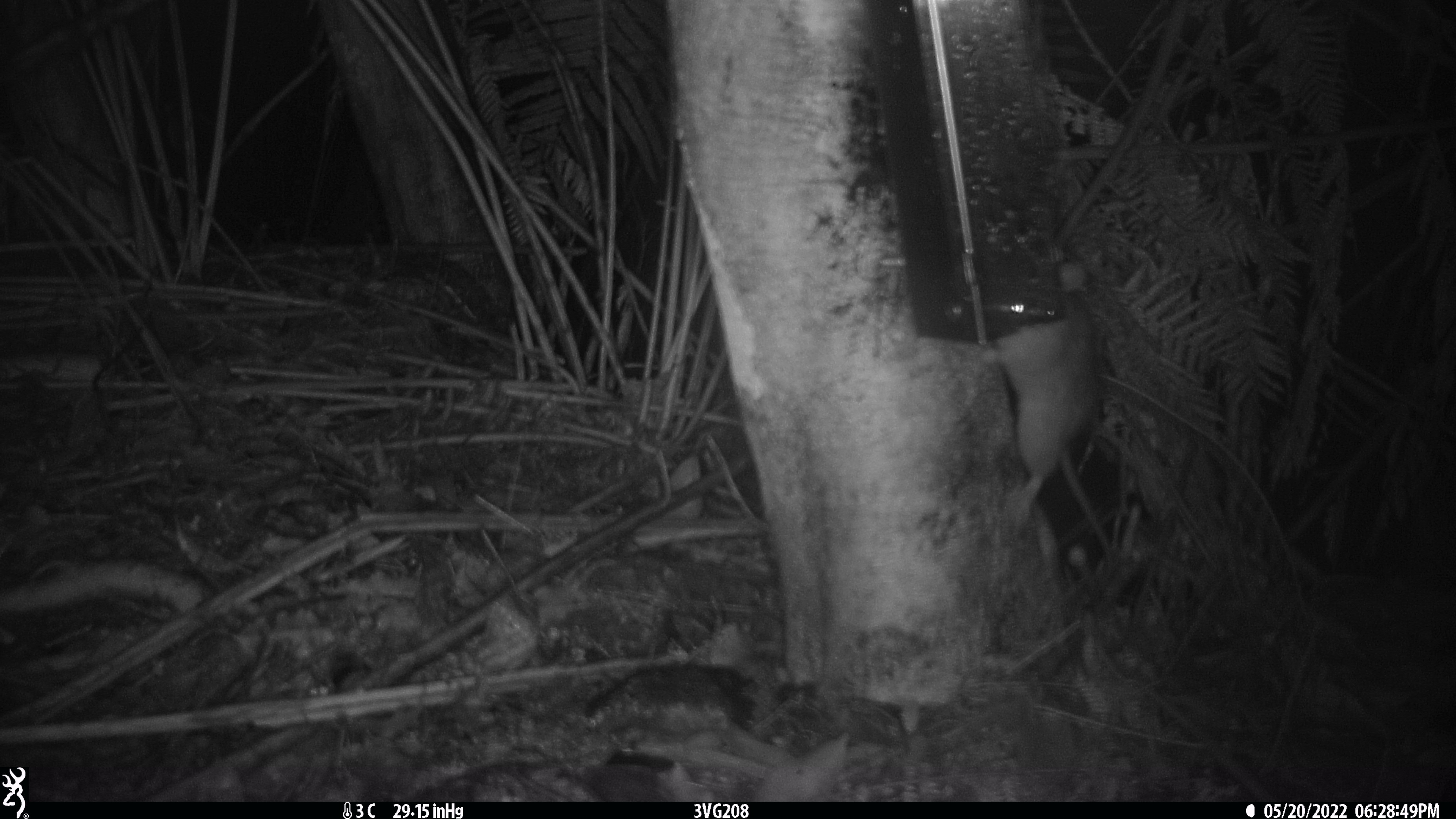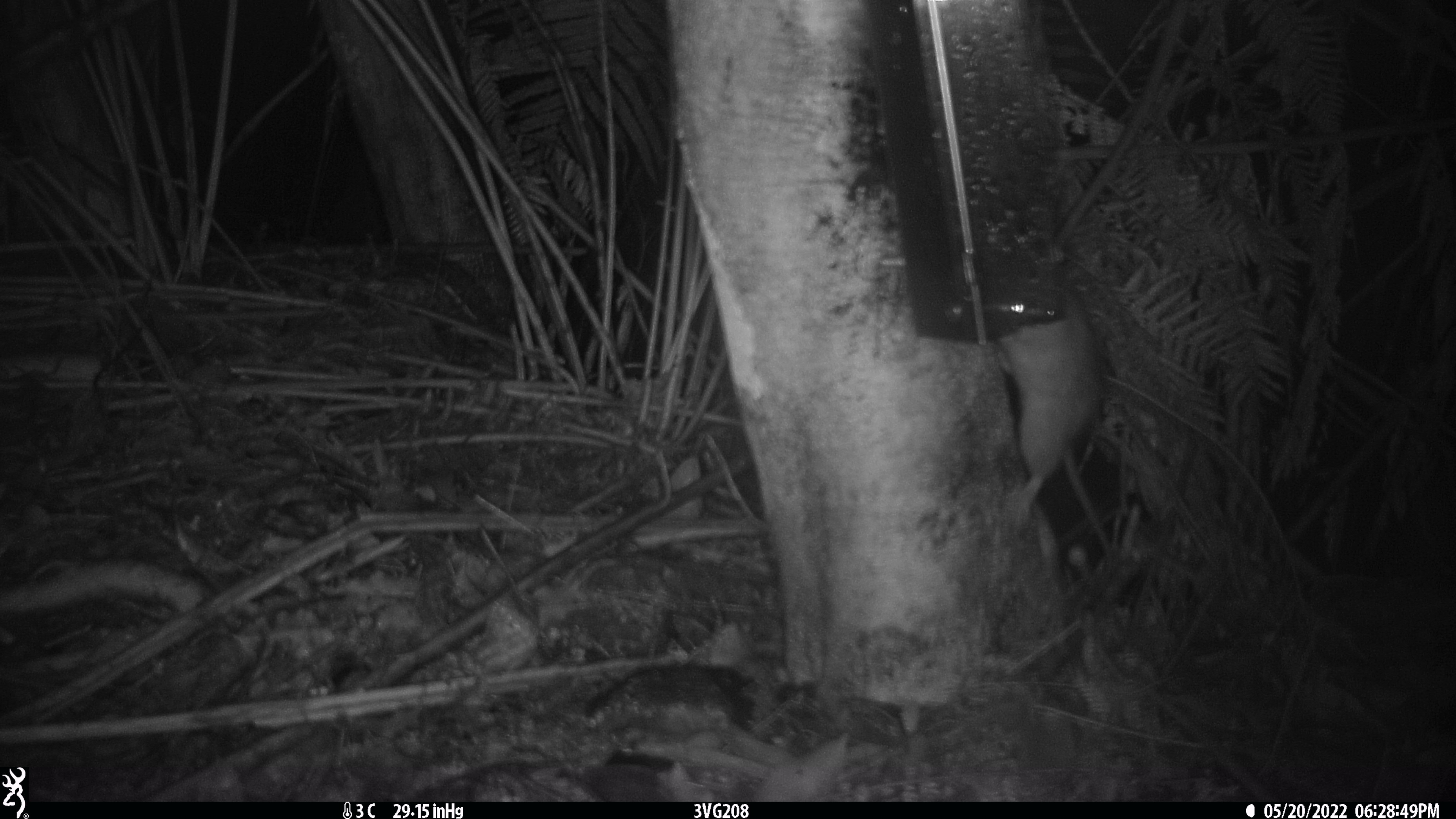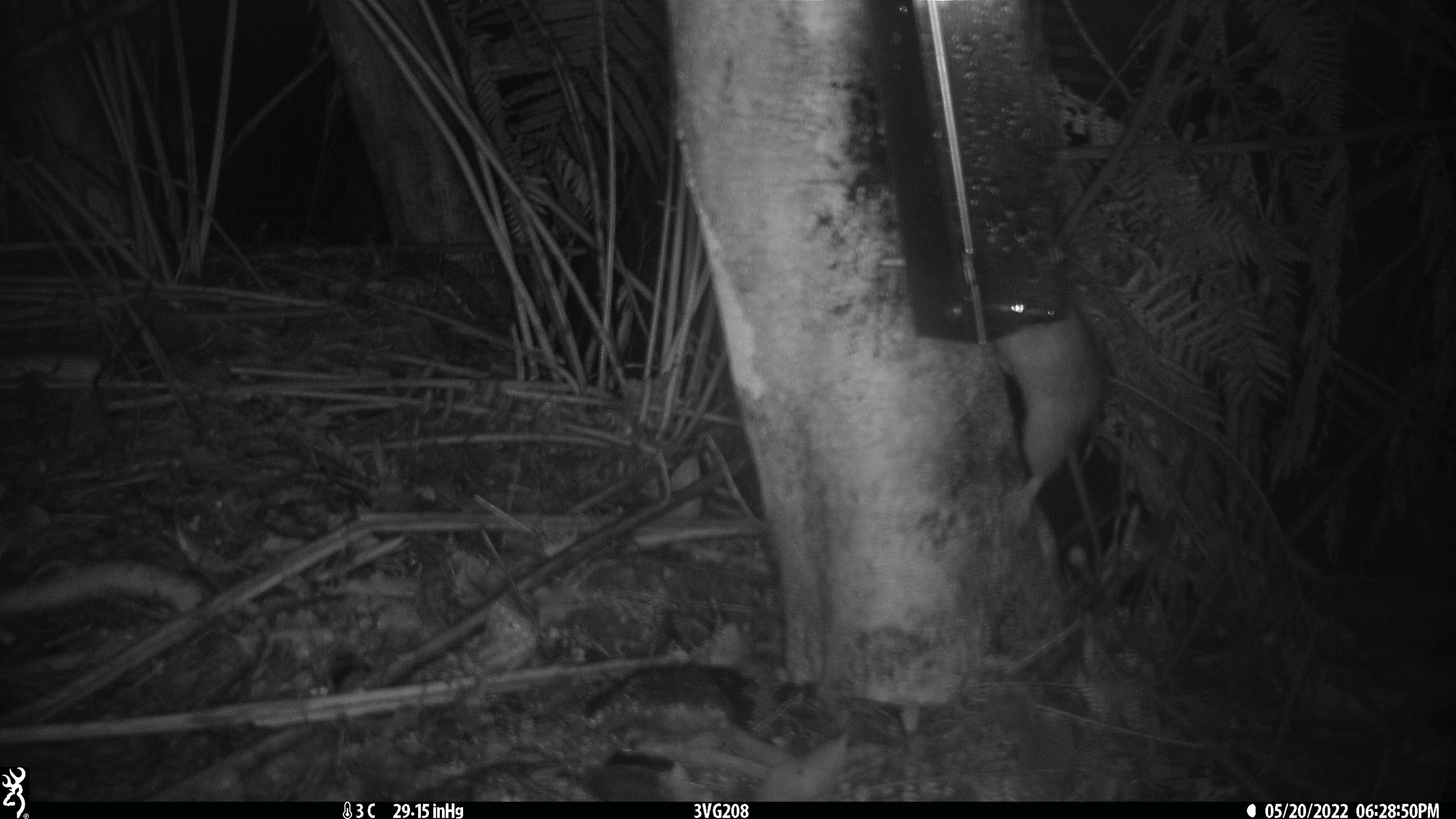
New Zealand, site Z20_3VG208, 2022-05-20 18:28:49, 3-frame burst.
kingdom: Animalia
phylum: Chordata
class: Mammalia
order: Rodentia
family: Muridae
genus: Rattus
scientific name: Rattus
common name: rat